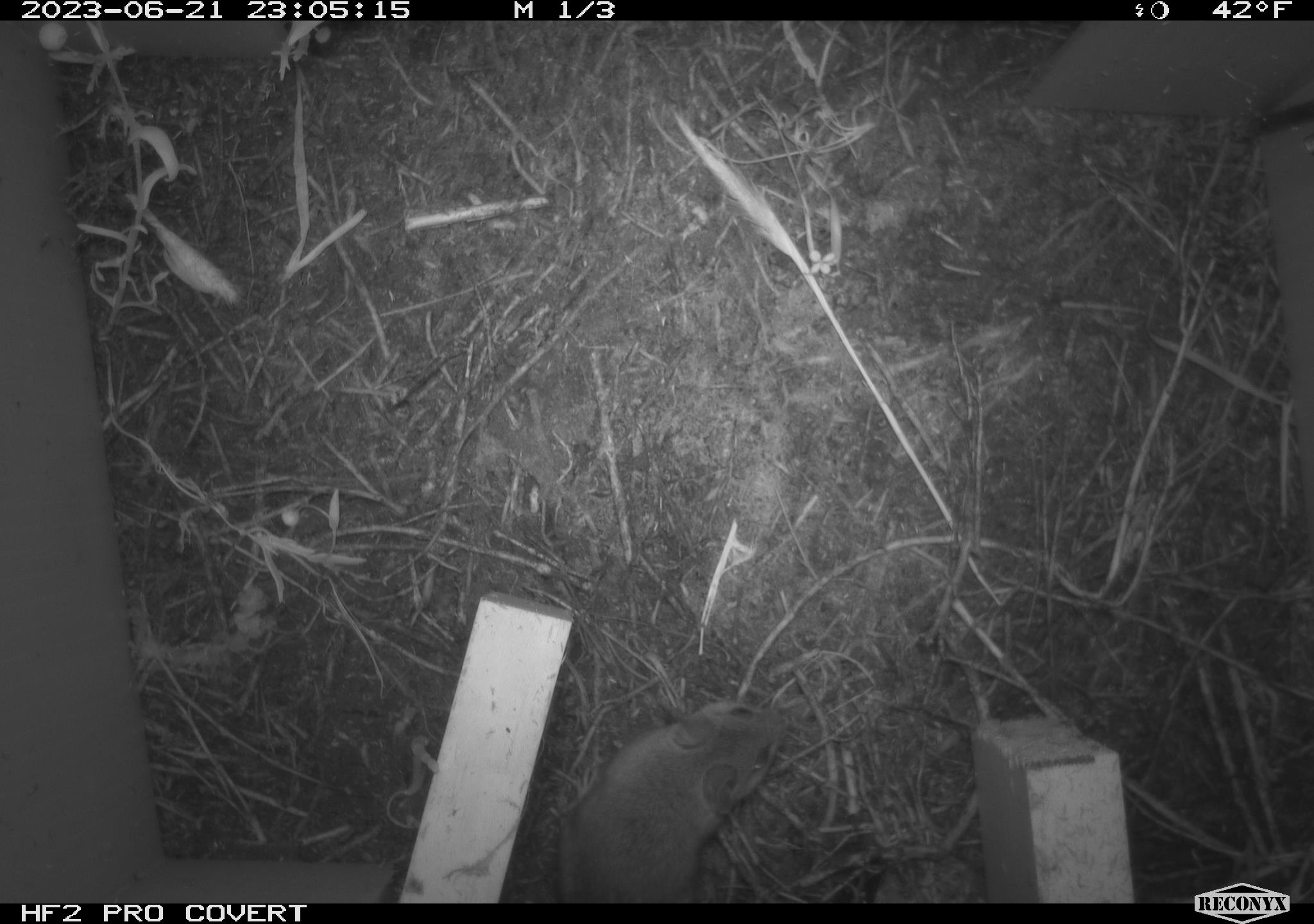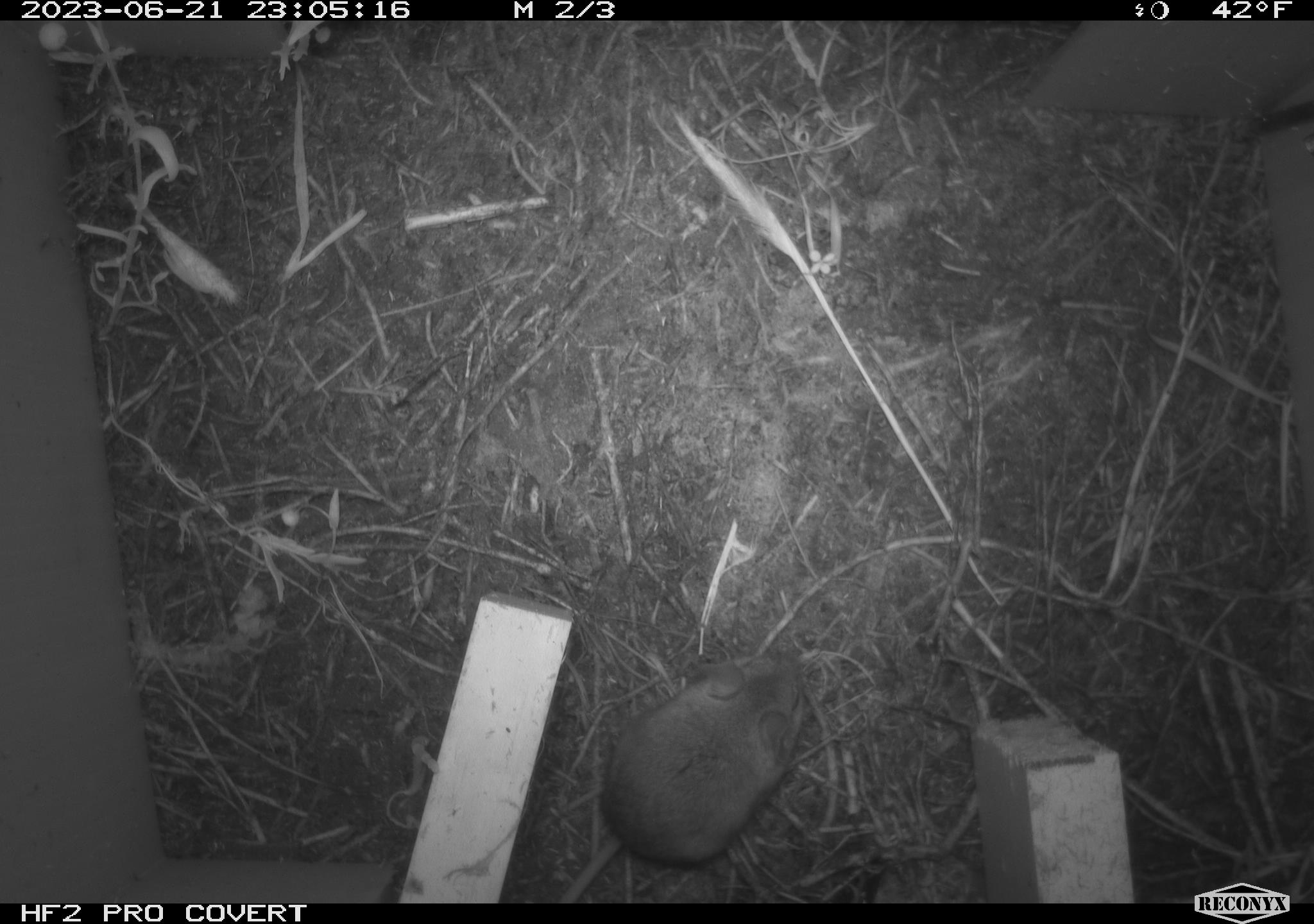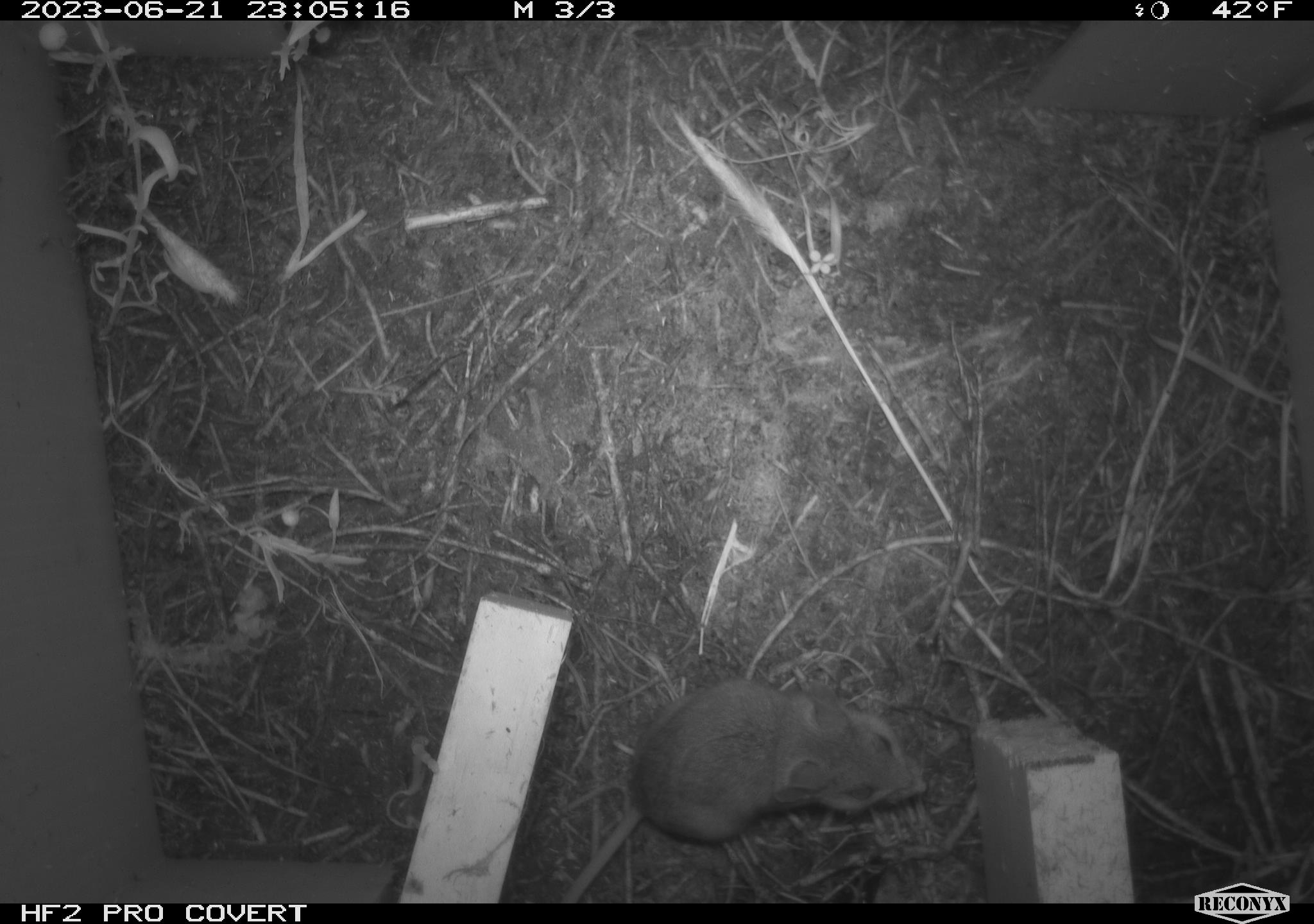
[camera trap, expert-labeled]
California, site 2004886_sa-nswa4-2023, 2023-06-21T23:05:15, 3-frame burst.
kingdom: Animalia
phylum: Chordata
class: Mammalia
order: Rodentia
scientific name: Rodentia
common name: mouse species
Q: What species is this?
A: Mouse species (Rodentia).